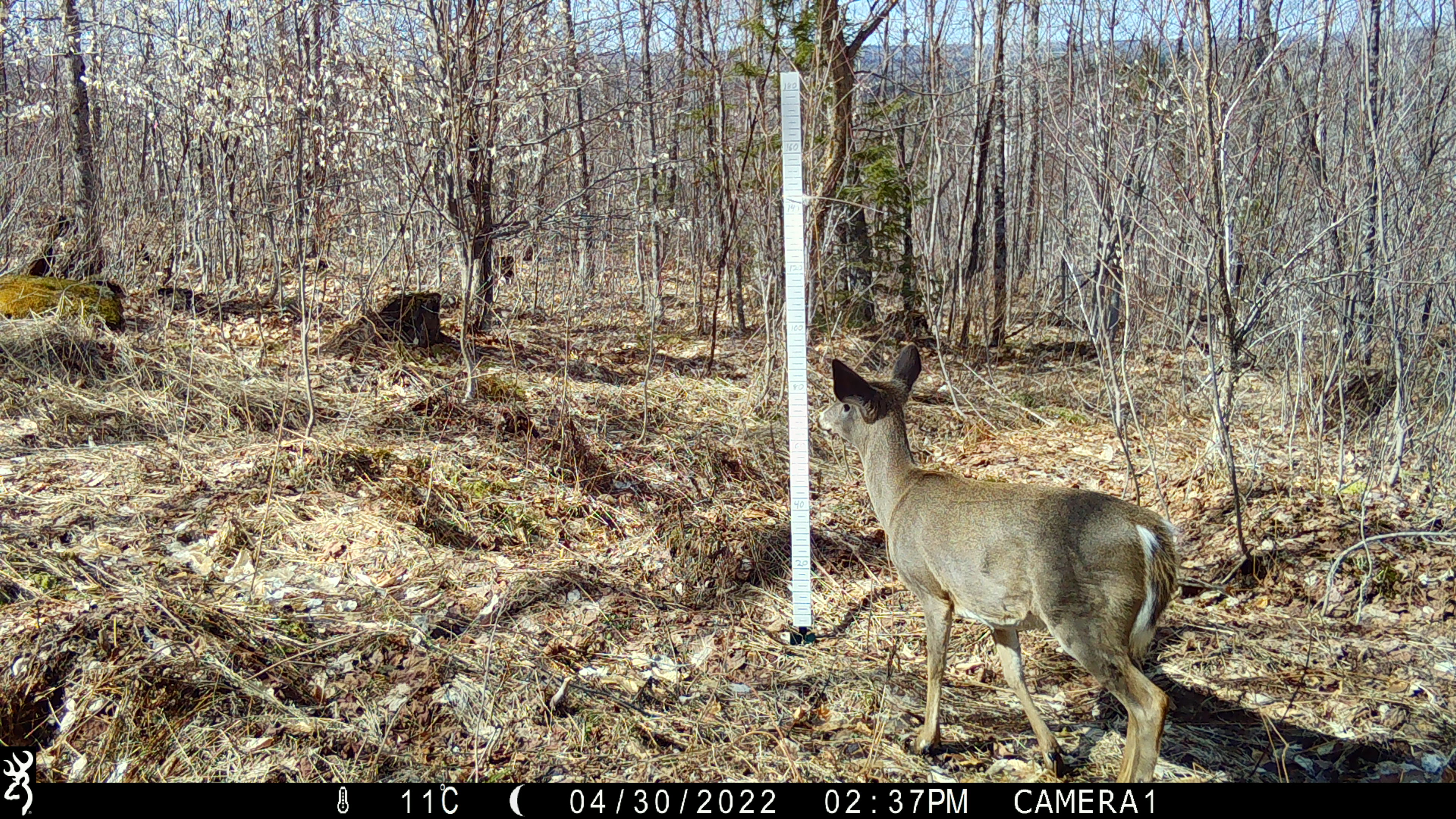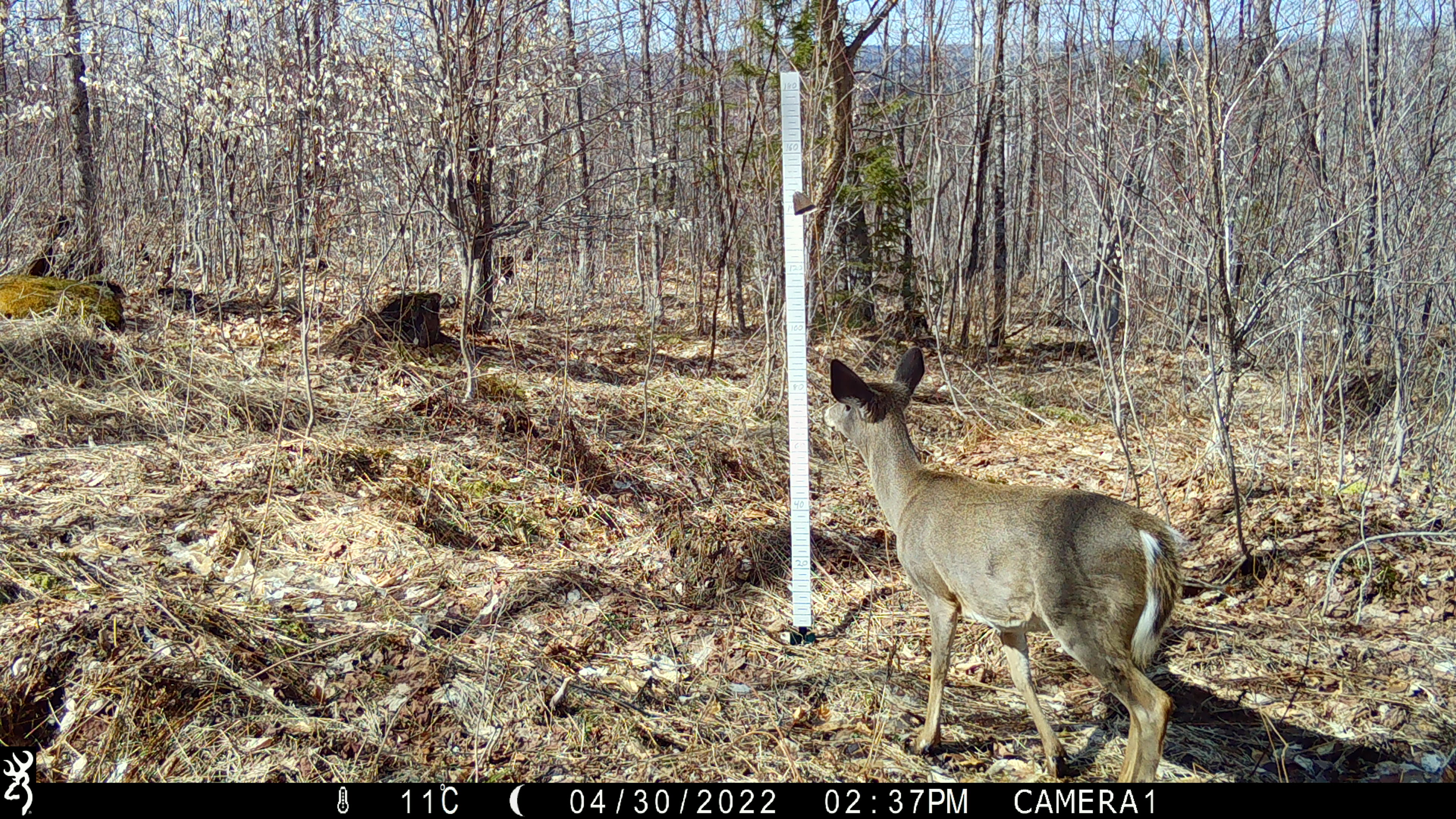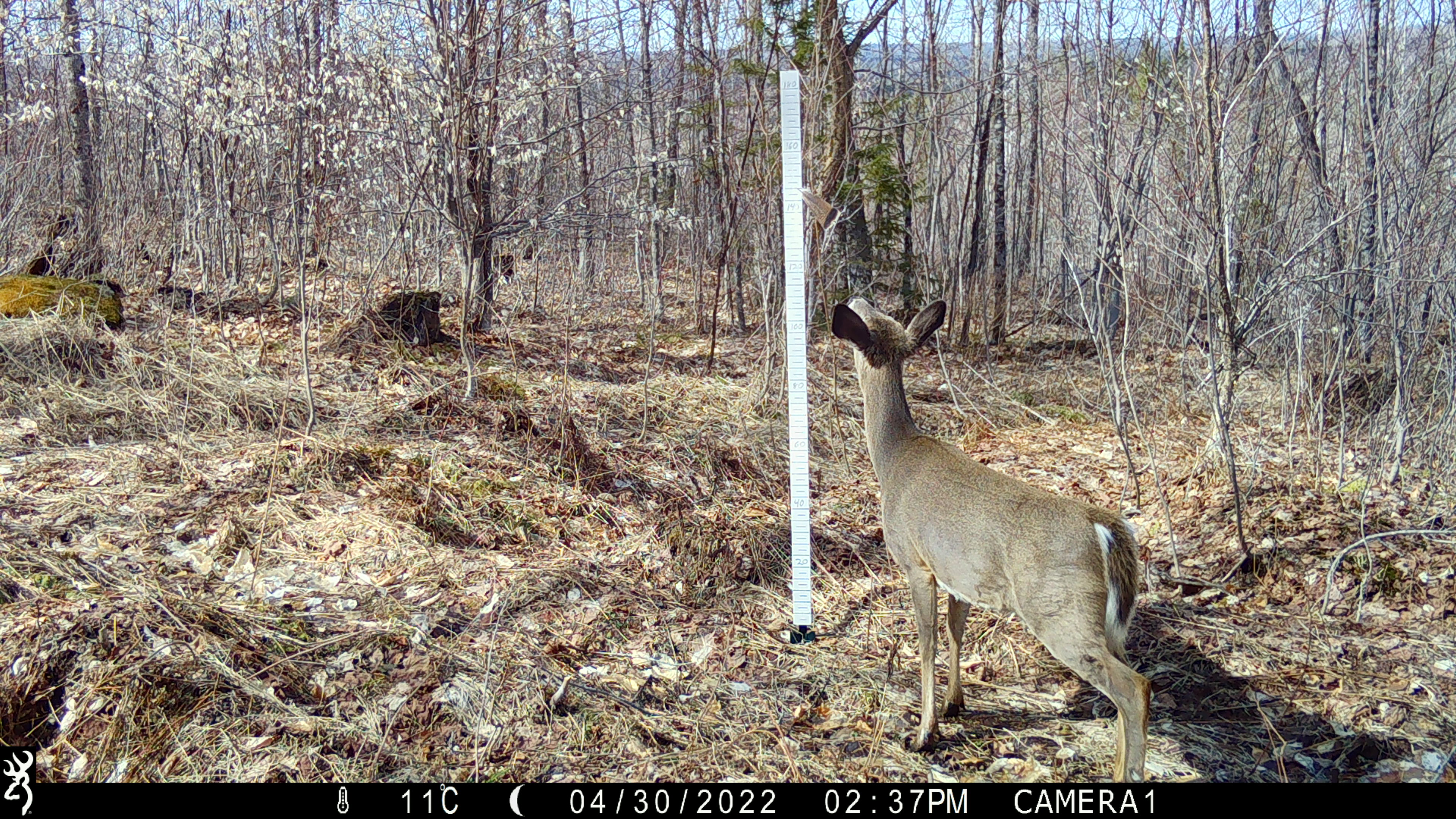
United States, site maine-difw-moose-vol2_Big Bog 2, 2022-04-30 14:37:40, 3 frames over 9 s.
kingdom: Animalia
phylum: Chordata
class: Mammalia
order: Artiodactyla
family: Cervidae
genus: Odocoileus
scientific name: Odocoileus virginianus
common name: white-tailed deer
White-tailed deer (Odocoileus virginianus).